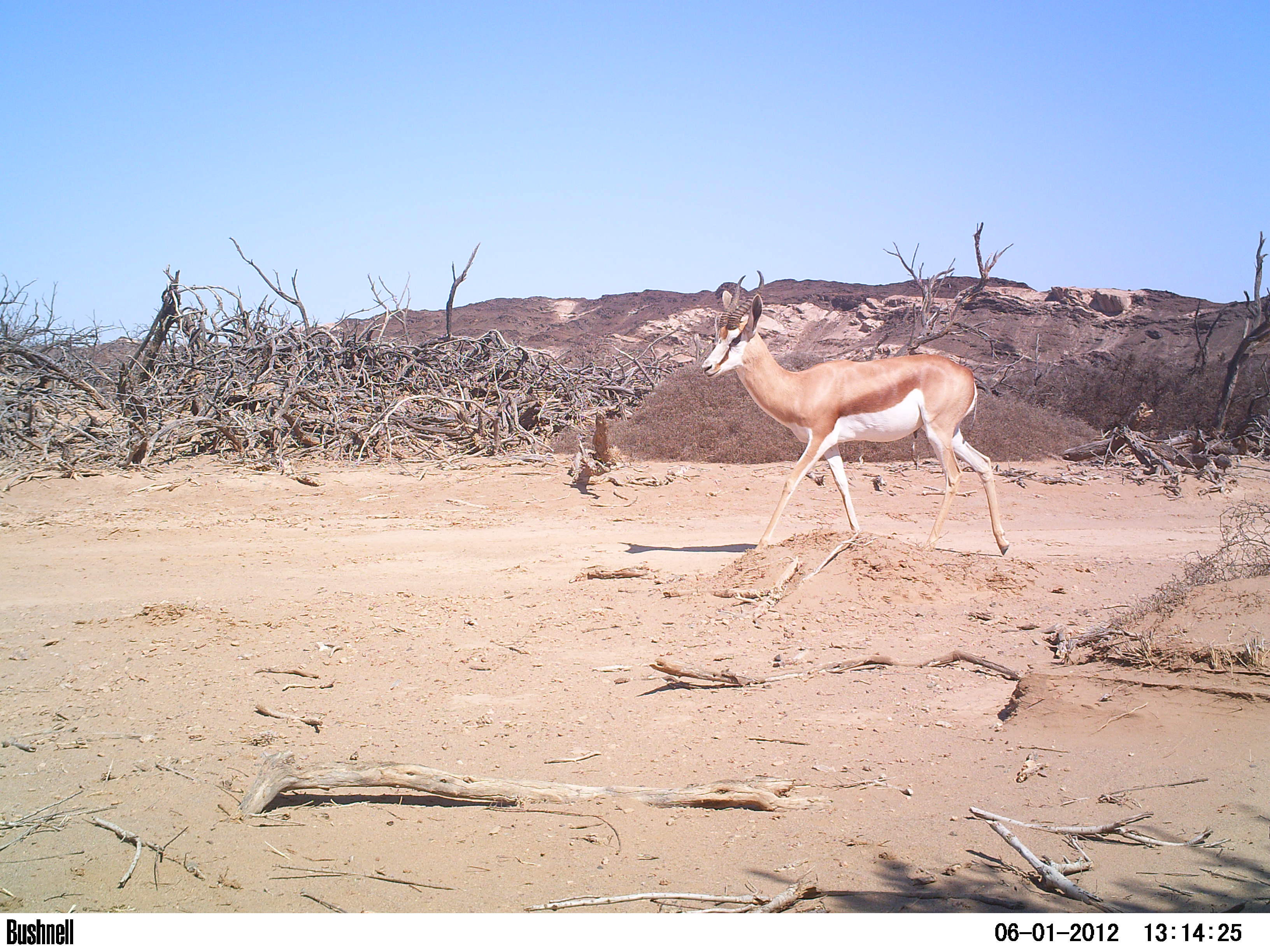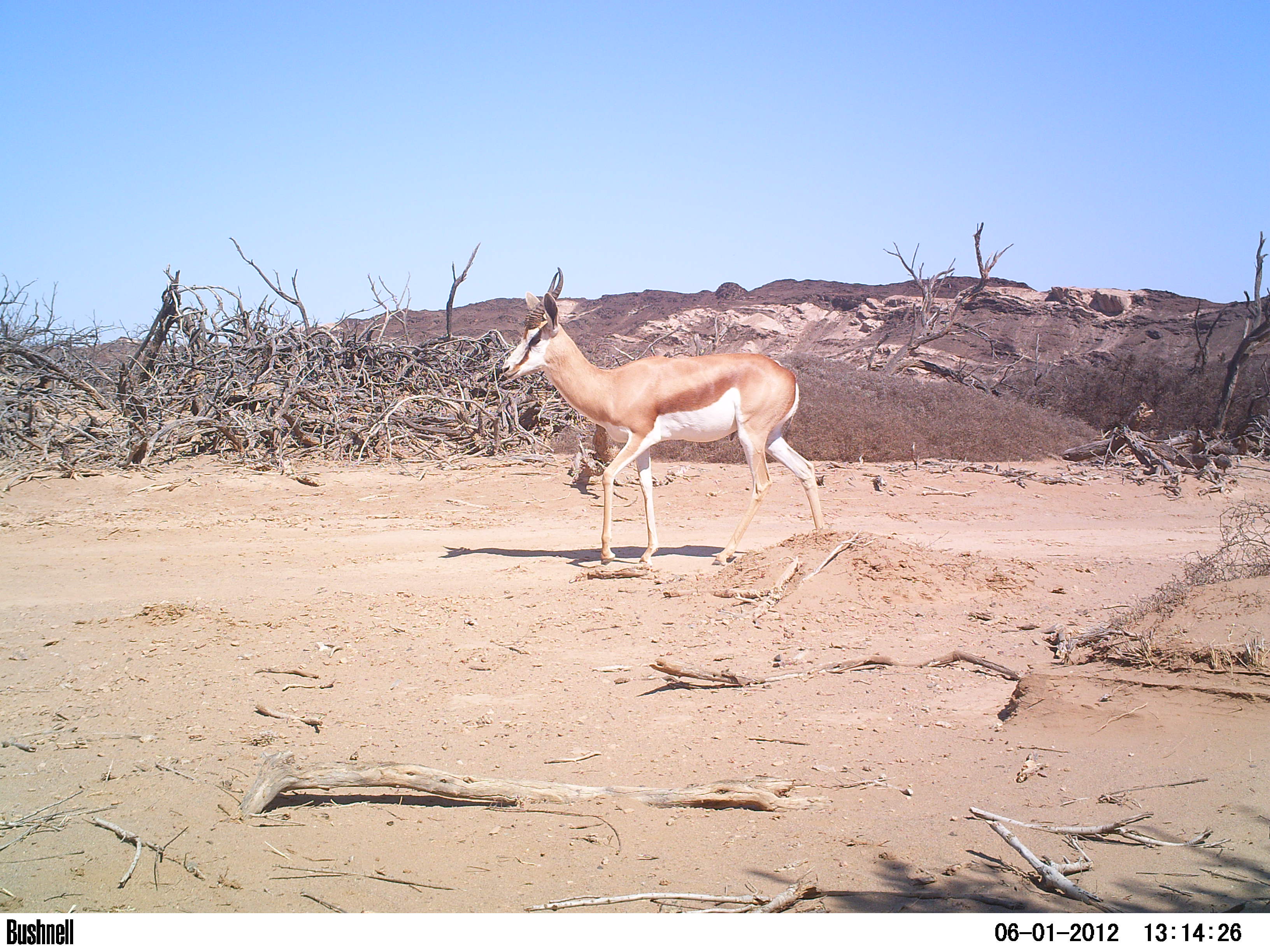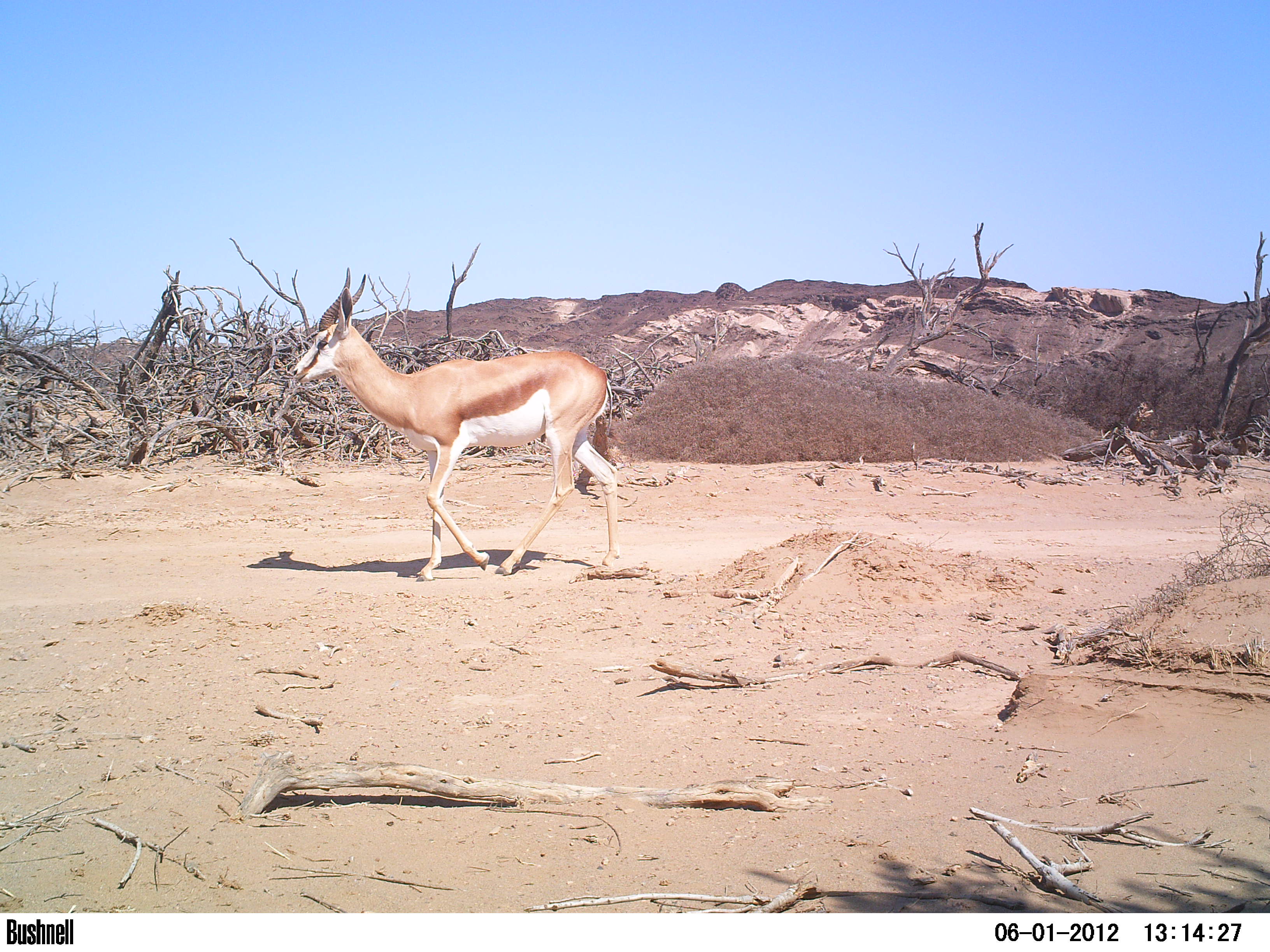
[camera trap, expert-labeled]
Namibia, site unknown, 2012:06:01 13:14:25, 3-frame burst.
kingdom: Animalia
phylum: Chordata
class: Mammalia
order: Artiodactyla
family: Bovidae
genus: Antidorcas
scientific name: Antidorcas marsupialis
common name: springbok